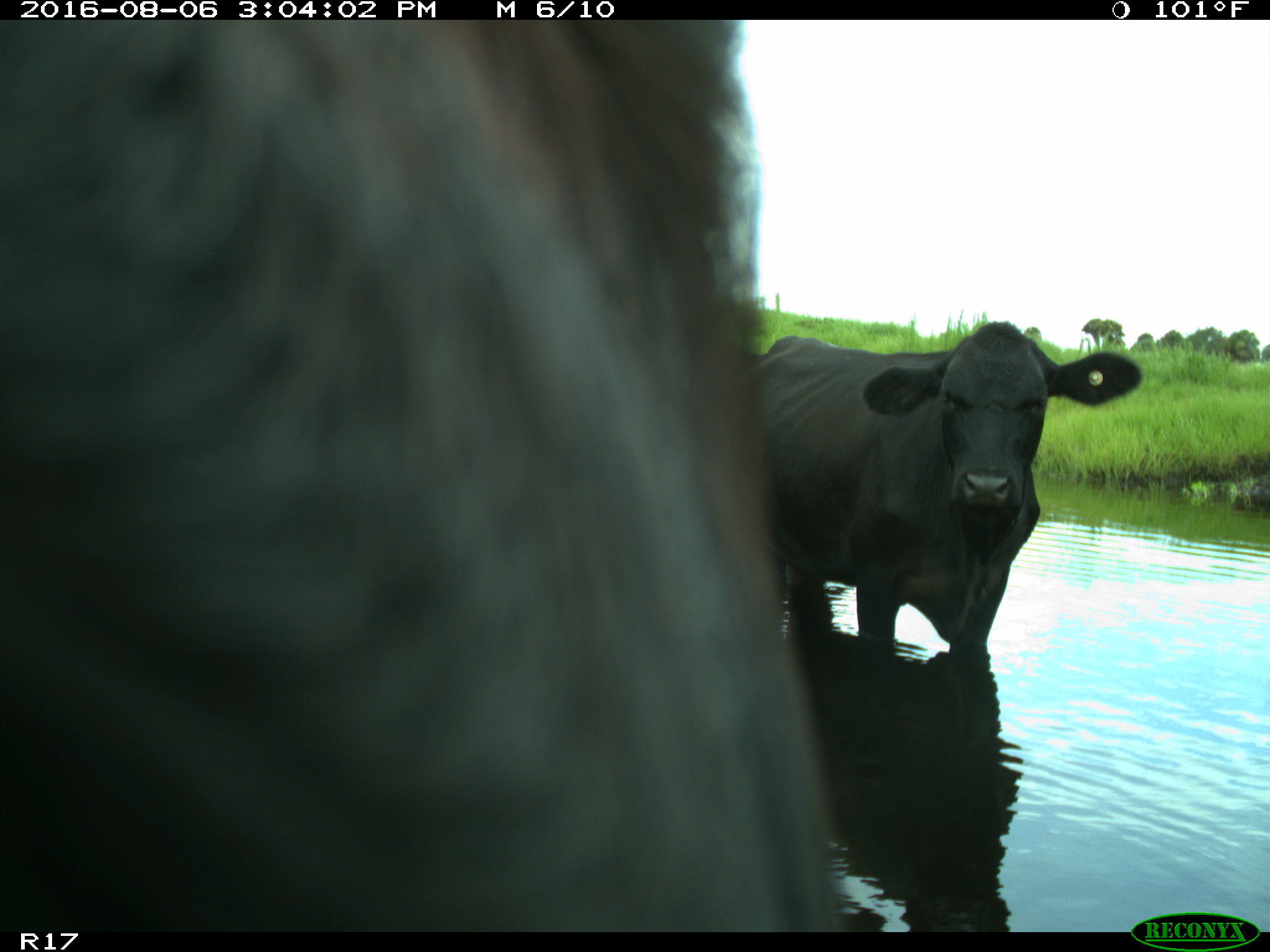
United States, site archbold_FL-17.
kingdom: Animalia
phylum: Chordata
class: Mammalia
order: Artiodactyla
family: Bovidae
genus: Bos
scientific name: Bos taurus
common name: domestic cow